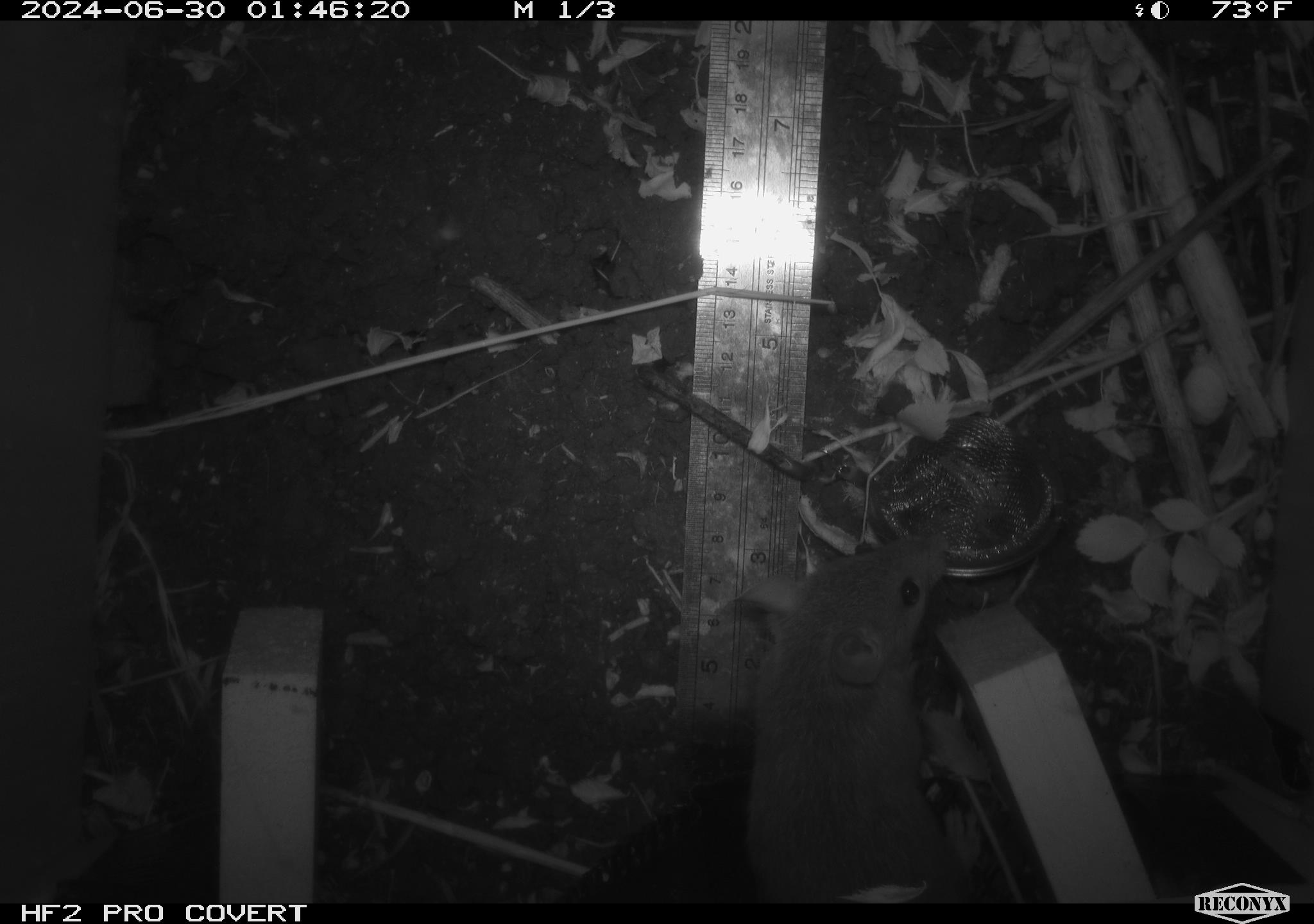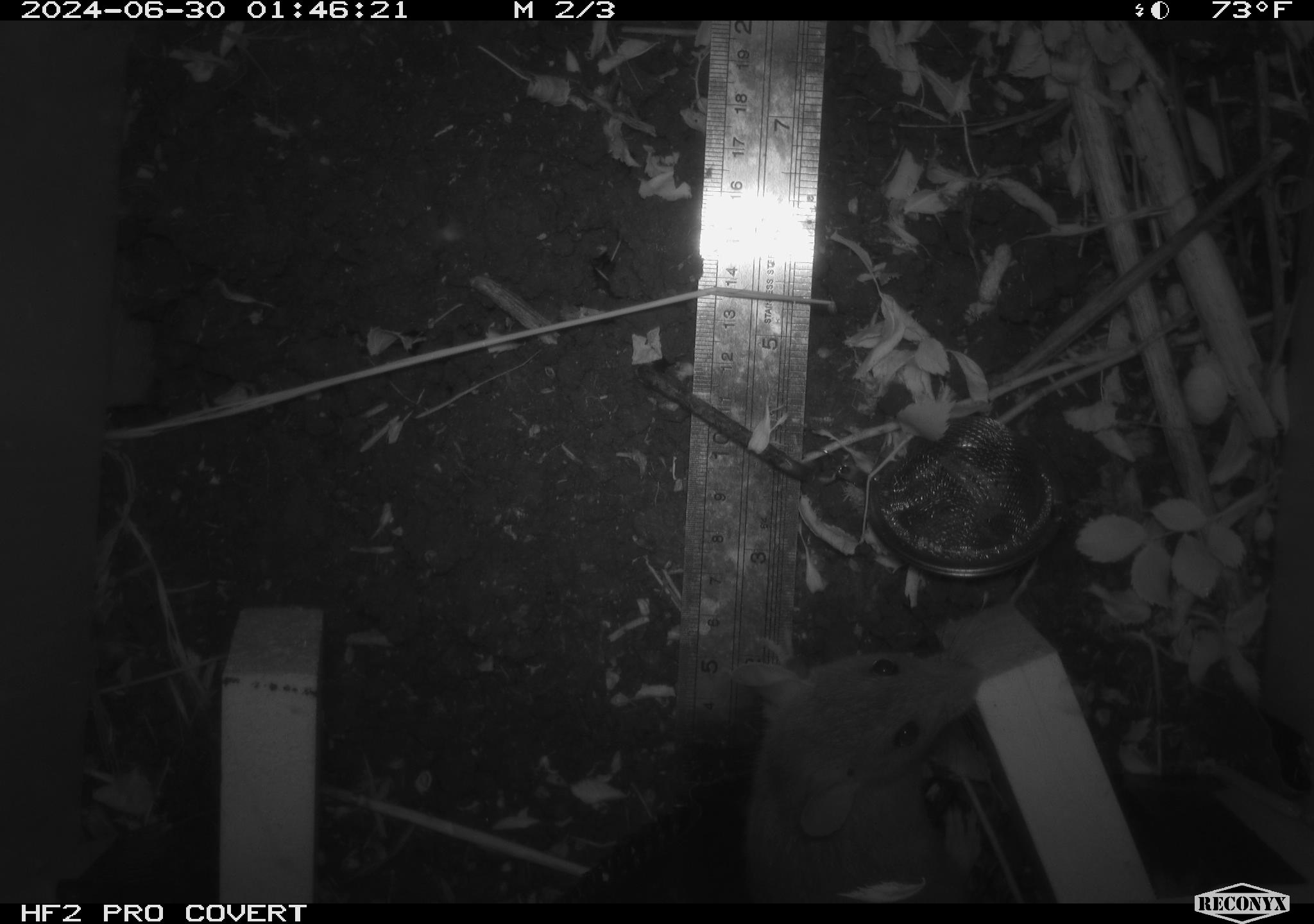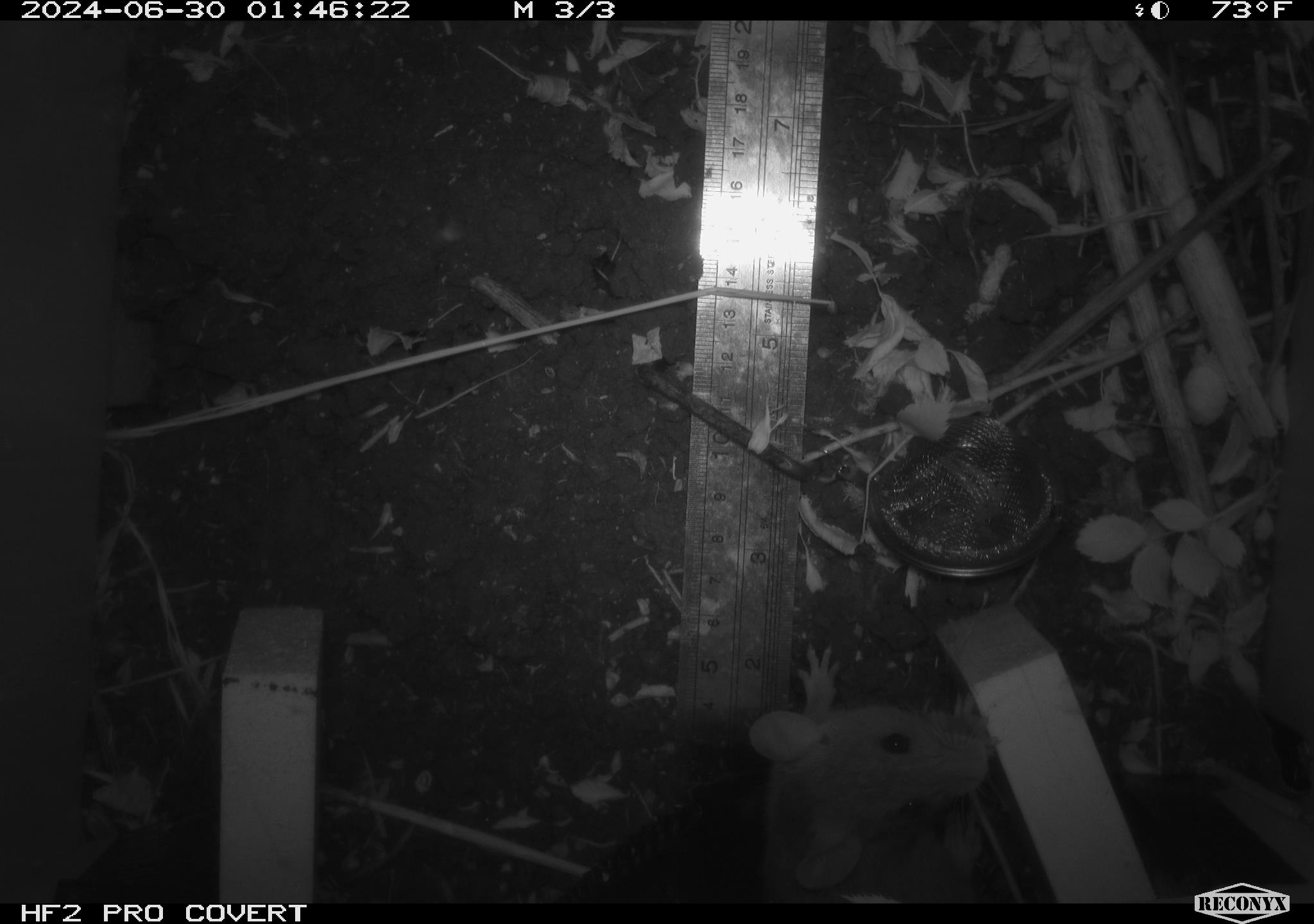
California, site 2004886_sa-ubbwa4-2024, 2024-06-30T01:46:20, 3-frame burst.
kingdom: Animalia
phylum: Chordata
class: Mammalia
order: Rodentia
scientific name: Rodentia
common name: woodrat or rat or mouse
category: woodrat or rat or mouse species